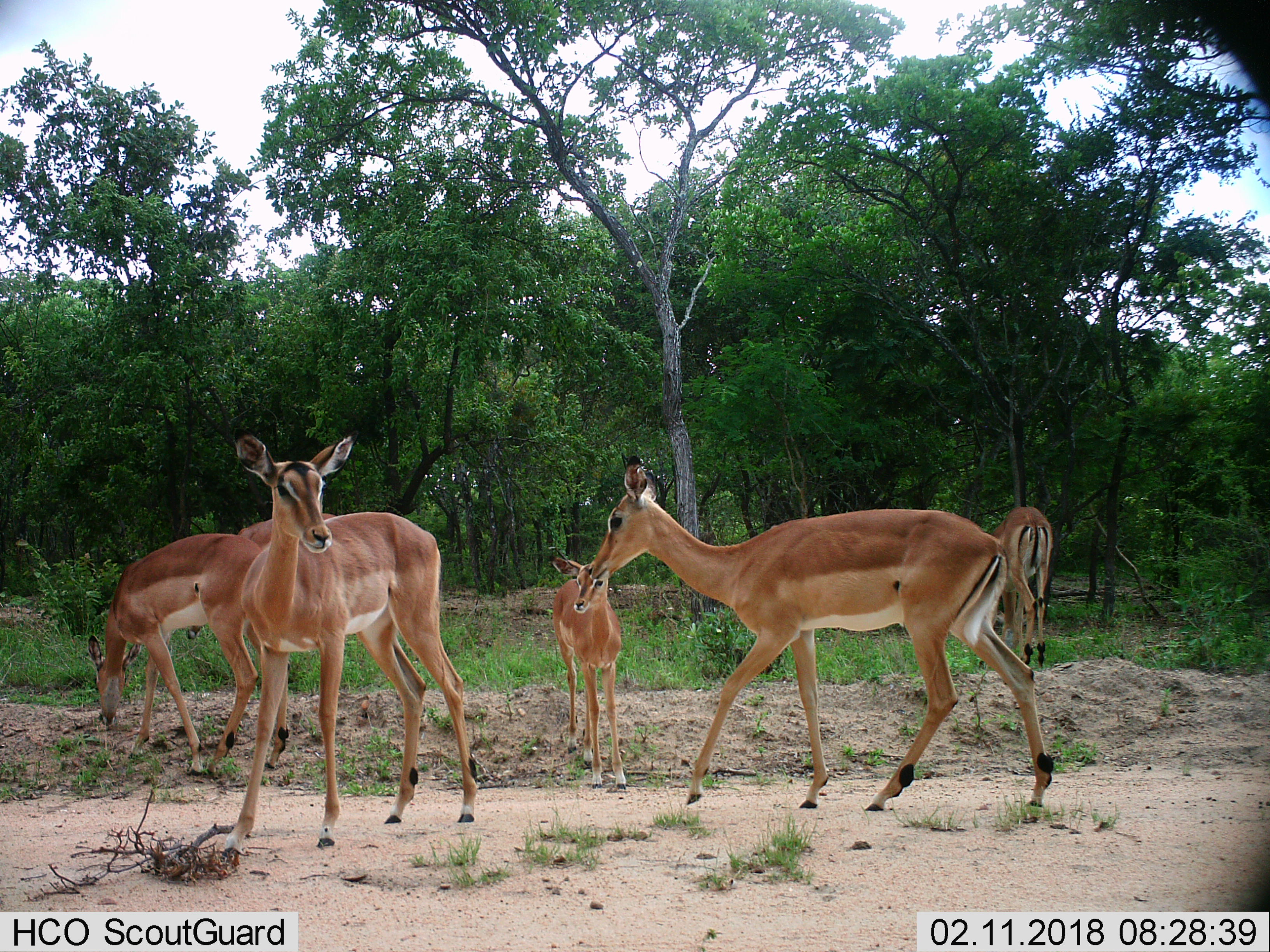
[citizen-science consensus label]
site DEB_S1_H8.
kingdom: Animalia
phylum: Chordata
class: Mammalia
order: Artiodactyla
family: Bovidae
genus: Aepyceros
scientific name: Aepyceros melampus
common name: impala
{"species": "impala (Aepyceros melampus)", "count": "6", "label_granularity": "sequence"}